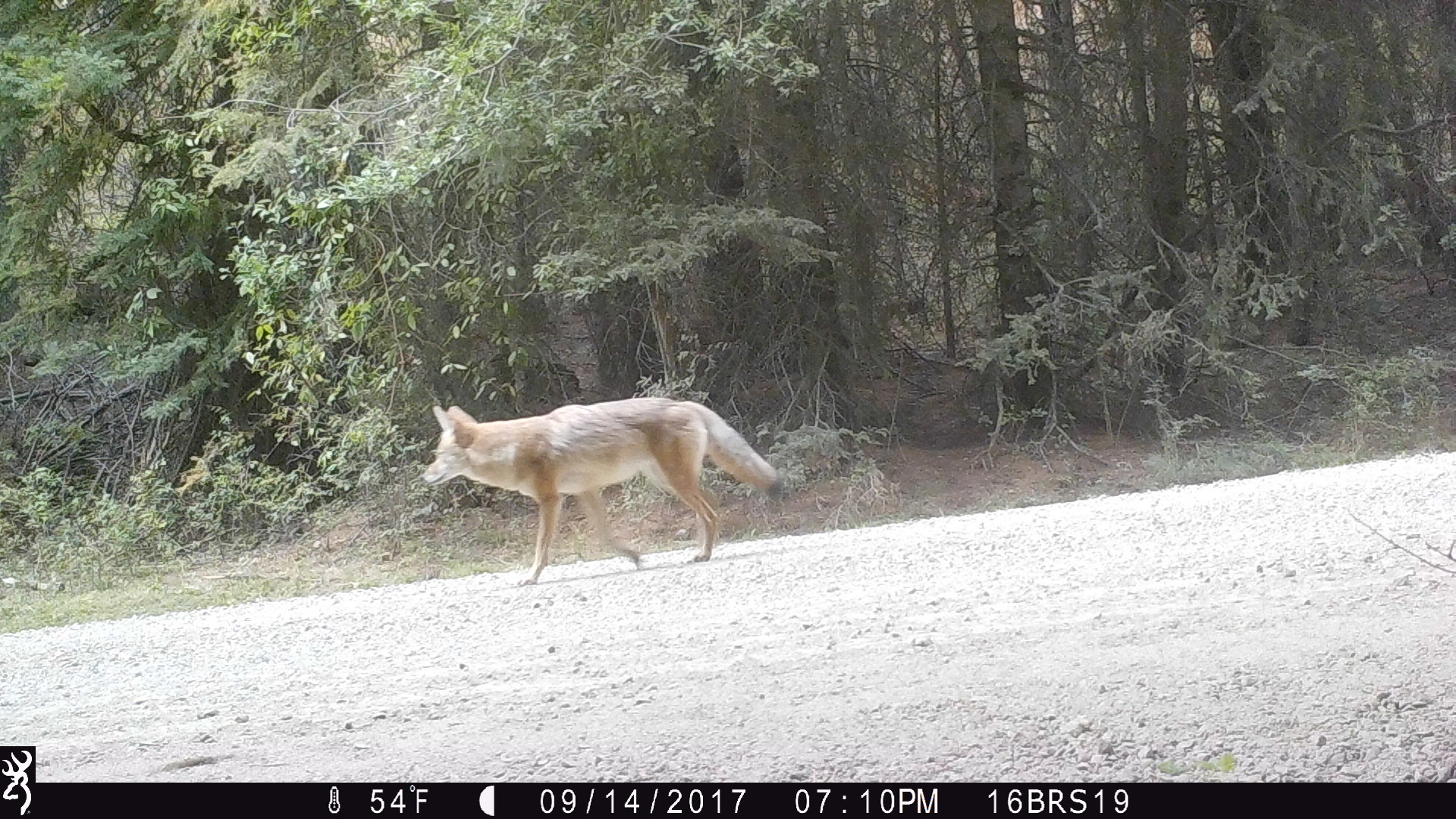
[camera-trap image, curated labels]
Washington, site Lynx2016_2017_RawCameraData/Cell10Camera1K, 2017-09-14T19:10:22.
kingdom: Animalia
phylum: Chordata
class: Mammalia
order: Carnivora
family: Canidae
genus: Canis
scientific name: Canis latrans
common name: coyote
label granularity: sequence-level